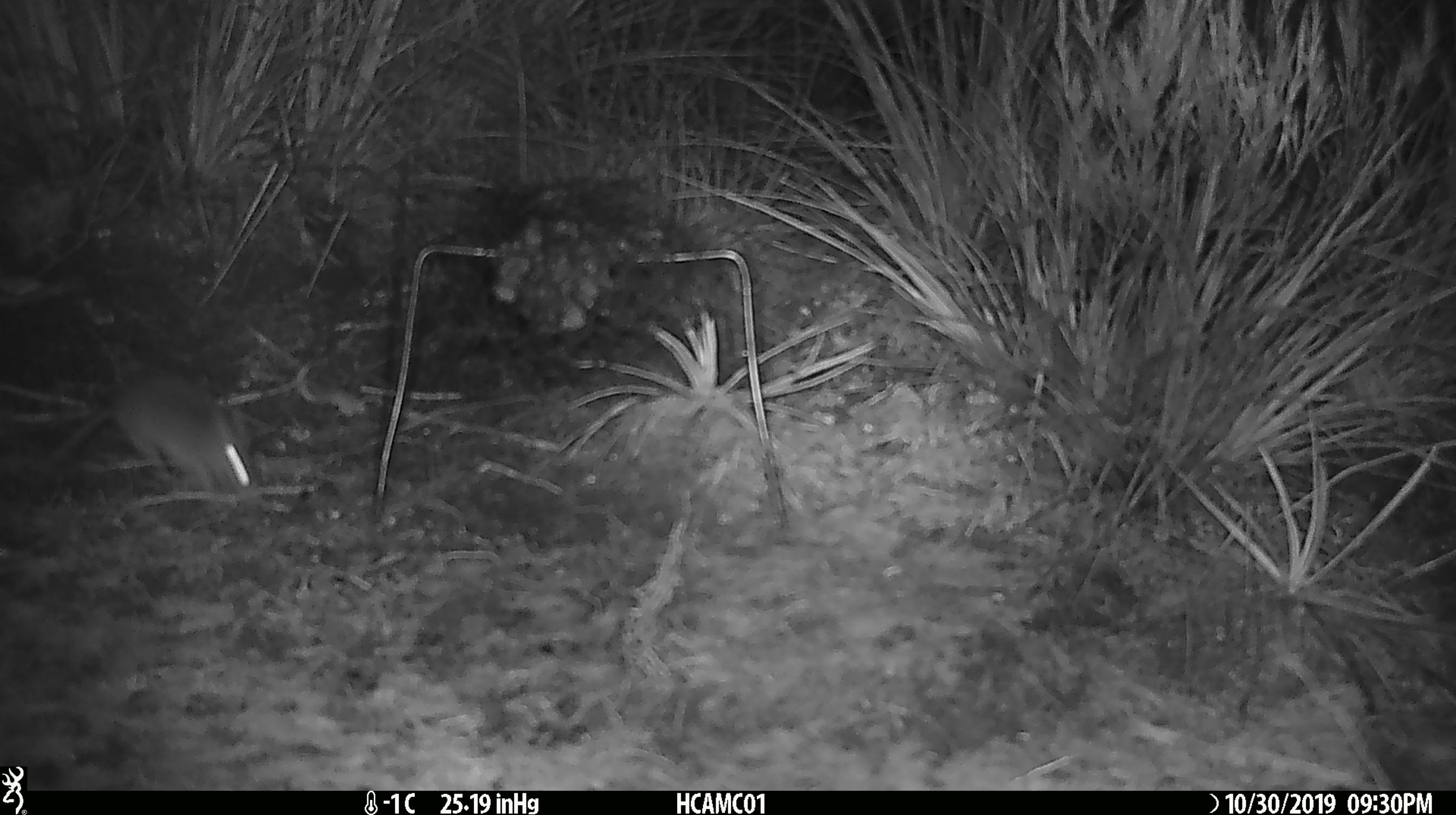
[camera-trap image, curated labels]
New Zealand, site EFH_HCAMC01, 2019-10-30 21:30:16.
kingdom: Animalia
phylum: Chordata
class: Mammalia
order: Rodentia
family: Muridae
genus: Mus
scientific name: Mus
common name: mouse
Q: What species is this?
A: Mouse (Mus).